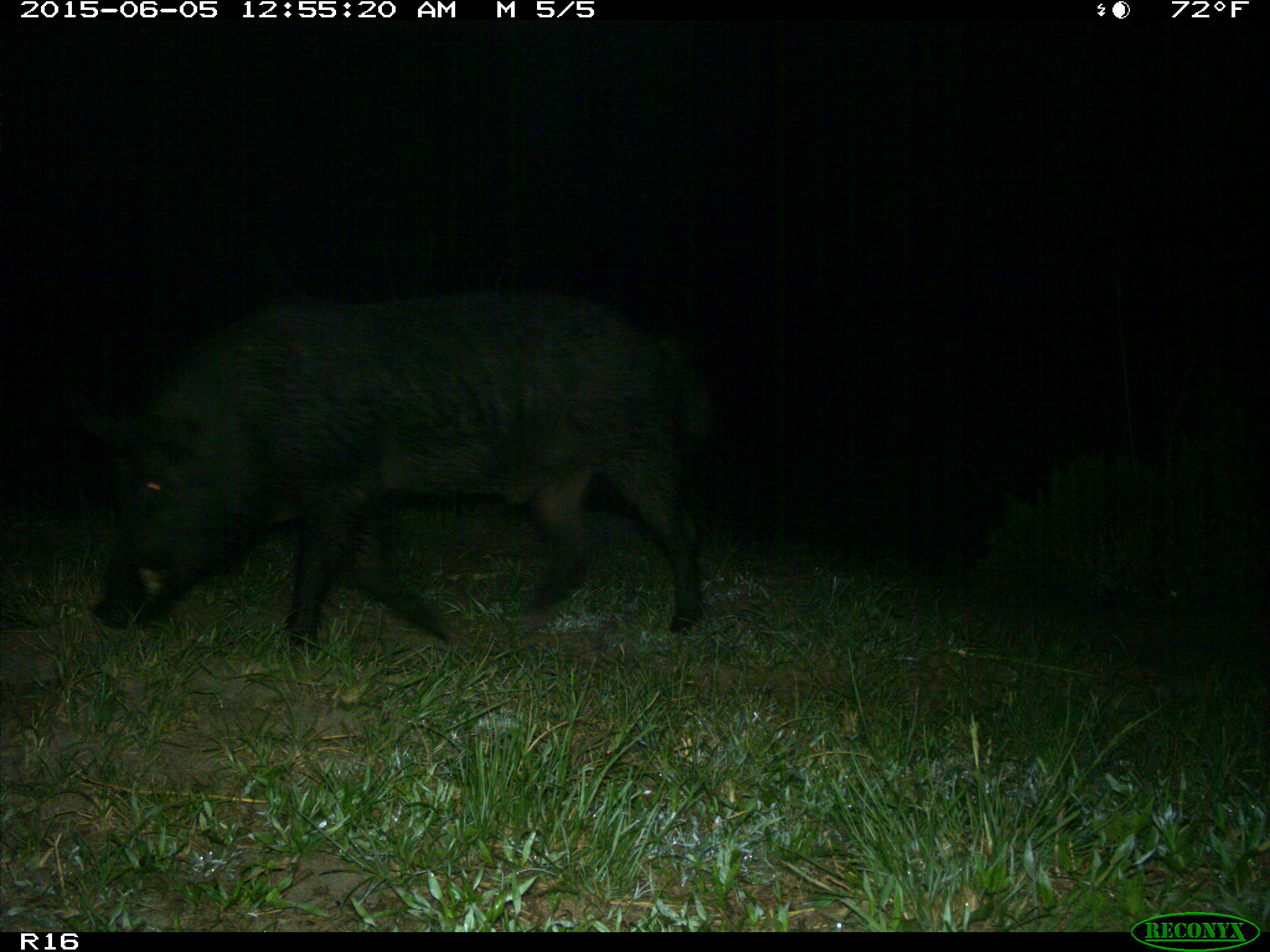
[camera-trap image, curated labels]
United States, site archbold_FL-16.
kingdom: Animalia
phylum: Chordata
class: Mammalia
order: Artiodactyla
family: Suidae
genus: Sus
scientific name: Sus scrofa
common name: wild boar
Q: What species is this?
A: Sus scrofa (wild boar).